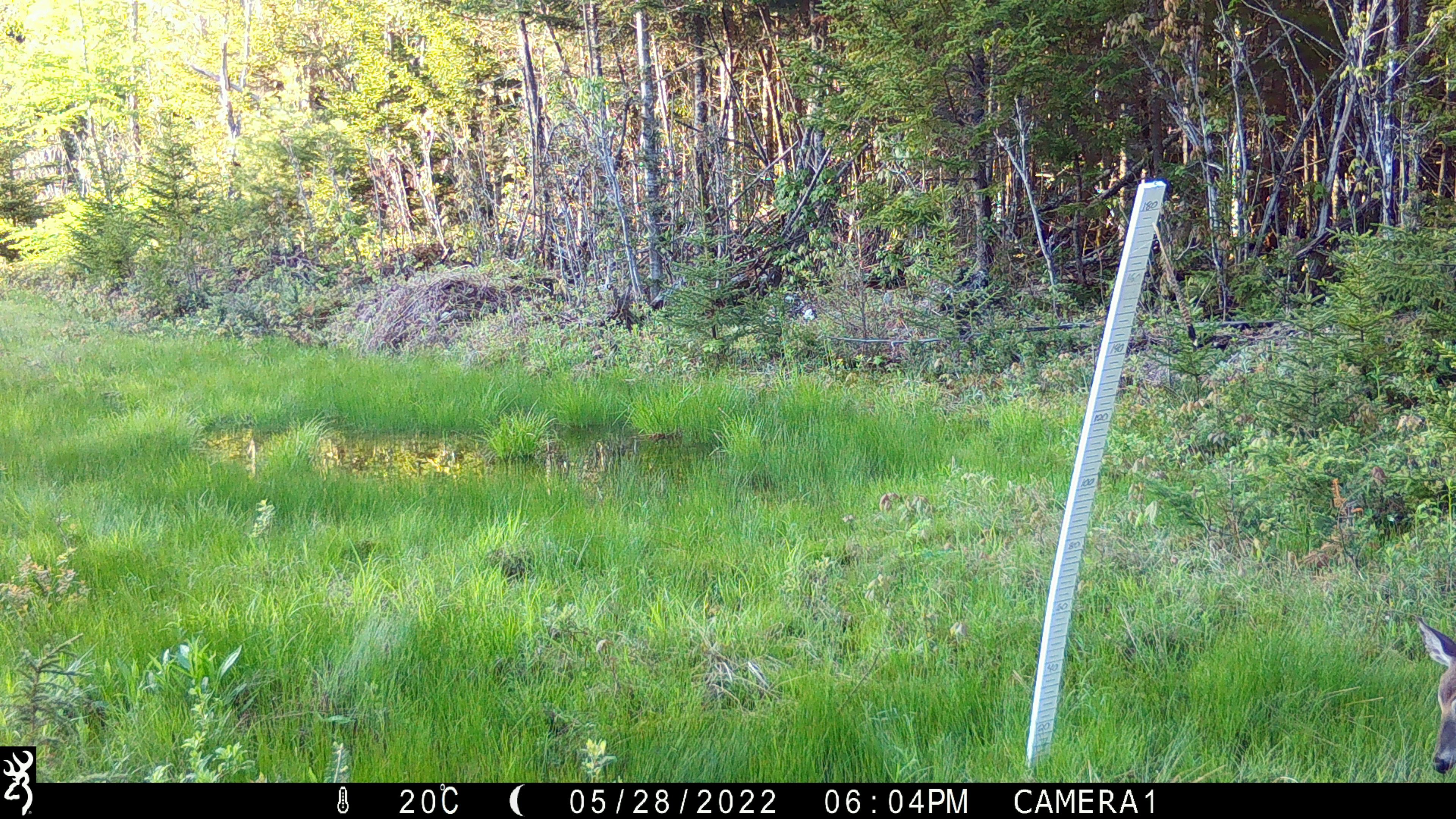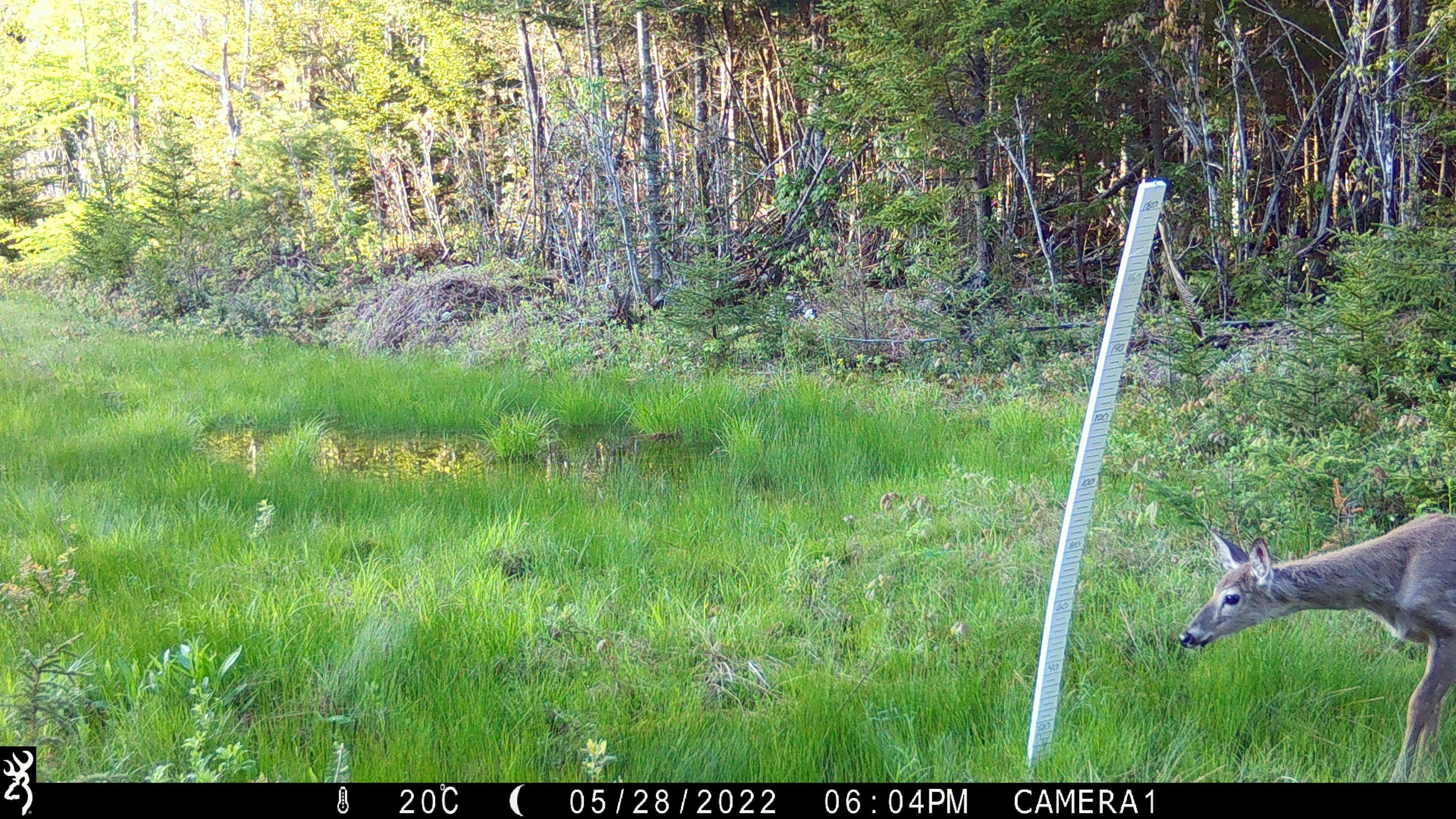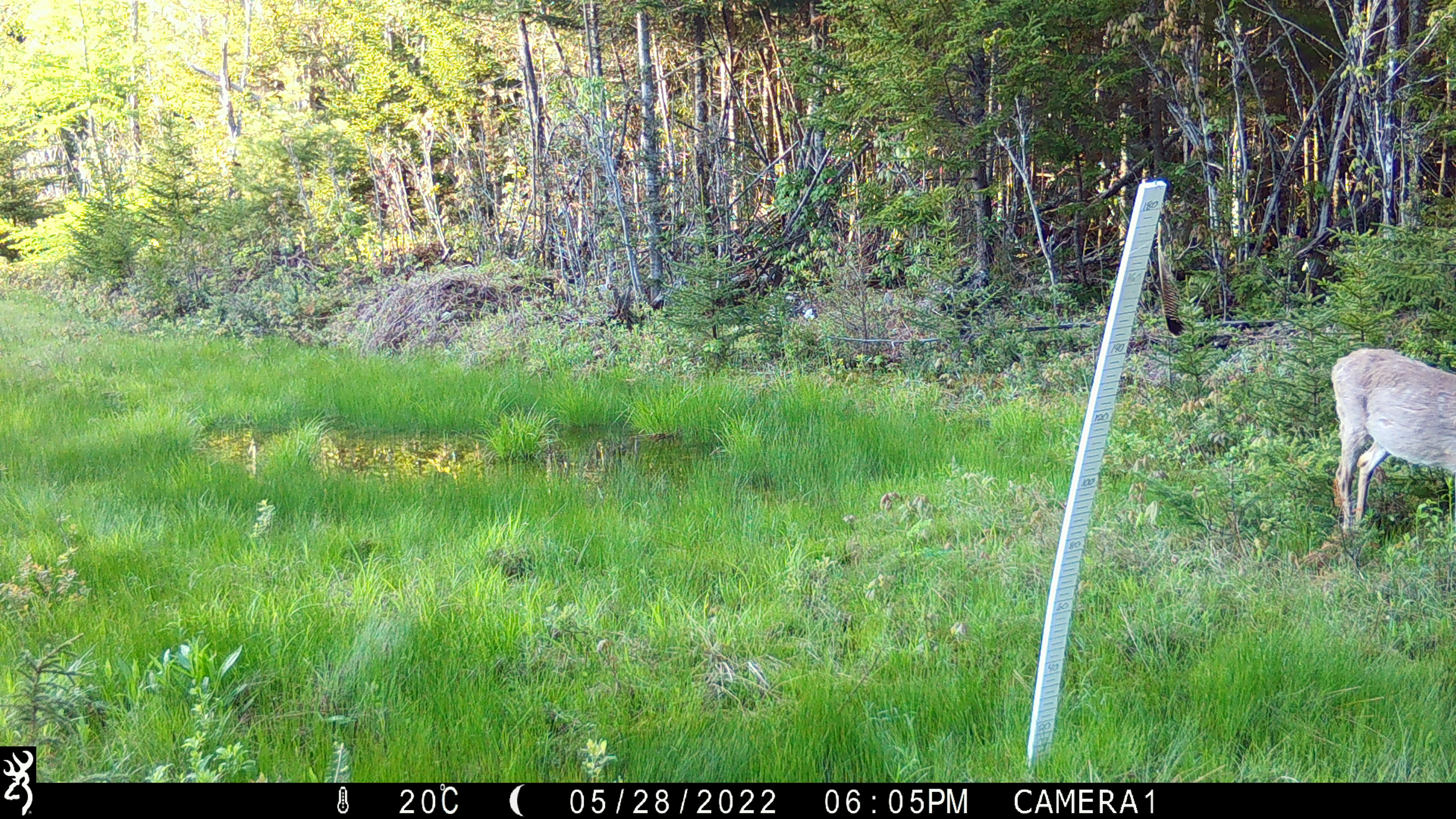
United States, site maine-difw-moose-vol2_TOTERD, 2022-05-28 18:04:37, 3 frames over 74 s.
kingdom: Animalia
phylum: Chordata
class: Mammalia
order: Artiodactyla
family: Cervidae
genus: Odocoileus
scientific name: Odocoileus virginianus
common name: white-tailed deer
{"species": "white-tailed deer (Odocoileus virginianus)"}